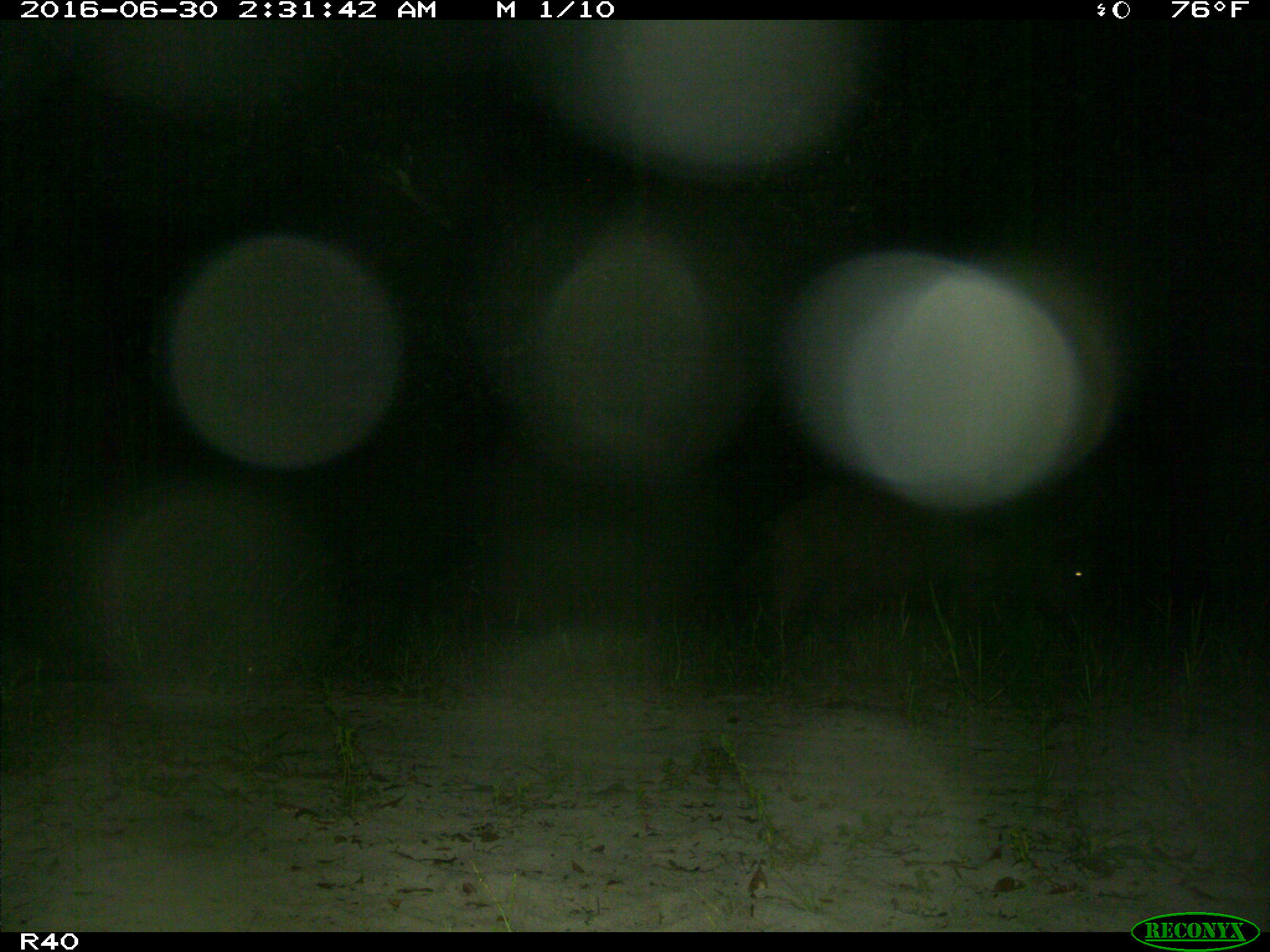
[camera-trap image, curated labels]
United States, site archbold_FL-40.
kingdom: Animalia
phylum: Chordata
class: Mammalia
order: Artiodactyla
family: Suidae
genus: Sus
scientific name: Sus scrofa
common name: wild boar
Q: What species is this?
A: Sus scrofa (wild boar).